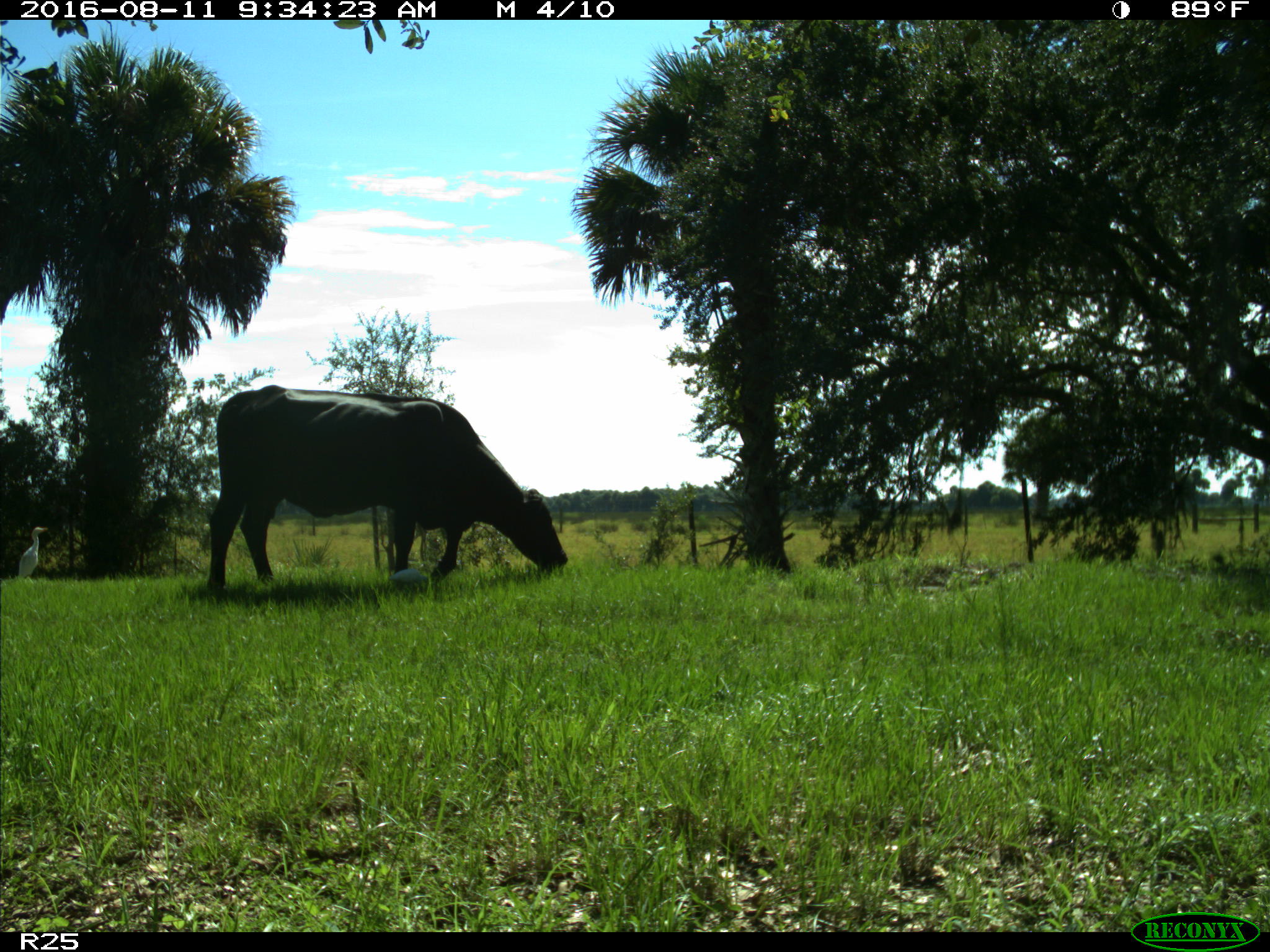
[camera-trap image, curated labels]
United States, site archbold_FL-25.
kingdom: Animalia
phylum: Chordata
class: Mammalia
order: Artiodactyla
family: Bovidae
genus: Bos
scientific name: Bos taurus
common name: domestic cow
Bos taurus (domestic cow).